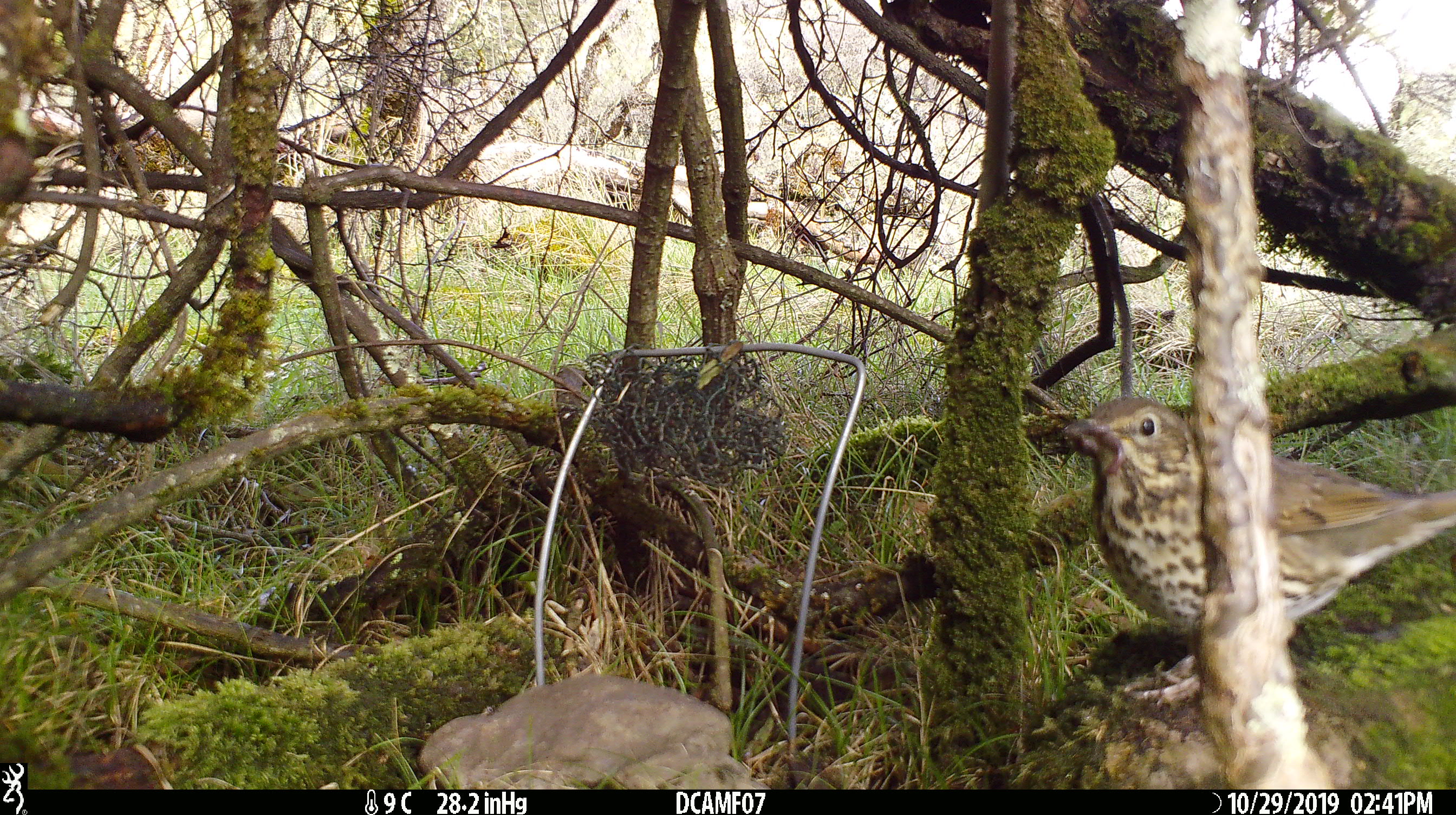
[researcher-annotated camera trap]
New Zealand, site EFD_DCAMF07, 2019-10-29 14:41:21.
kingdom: Animalia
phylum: Chordata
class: Aves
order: Passeriformes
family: Turdidae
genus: Turdus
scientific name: Turdus philomelos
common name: song thrush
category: thrush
Thrush (song thrush) (Turdus philomelos).